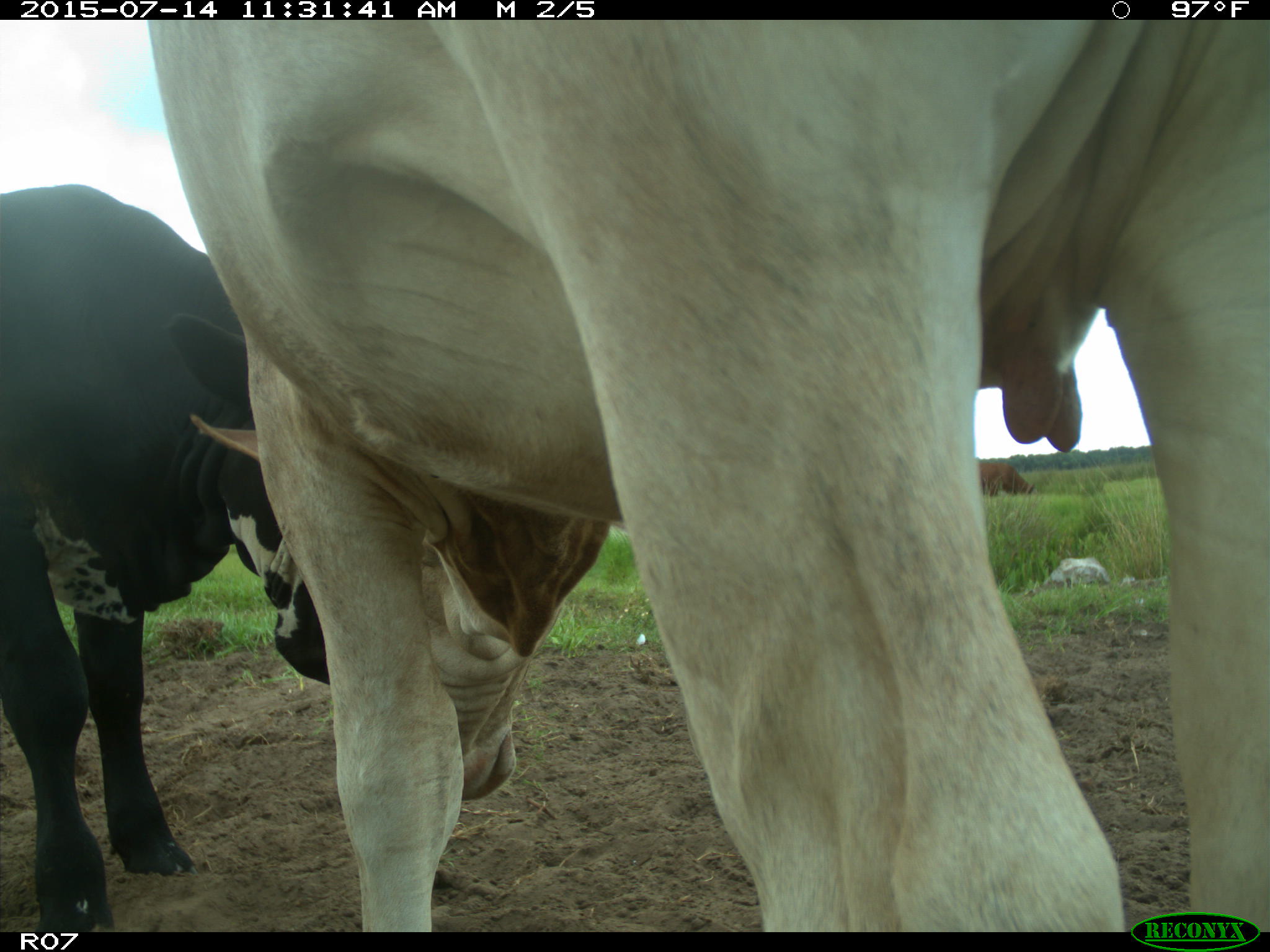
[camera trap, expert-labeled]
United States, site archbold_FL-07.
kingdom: Animalia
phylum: Chordata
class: Mammalia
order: Artiodactyla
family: Bovidae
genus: Bos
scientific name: Bos taurus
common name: domestic cow